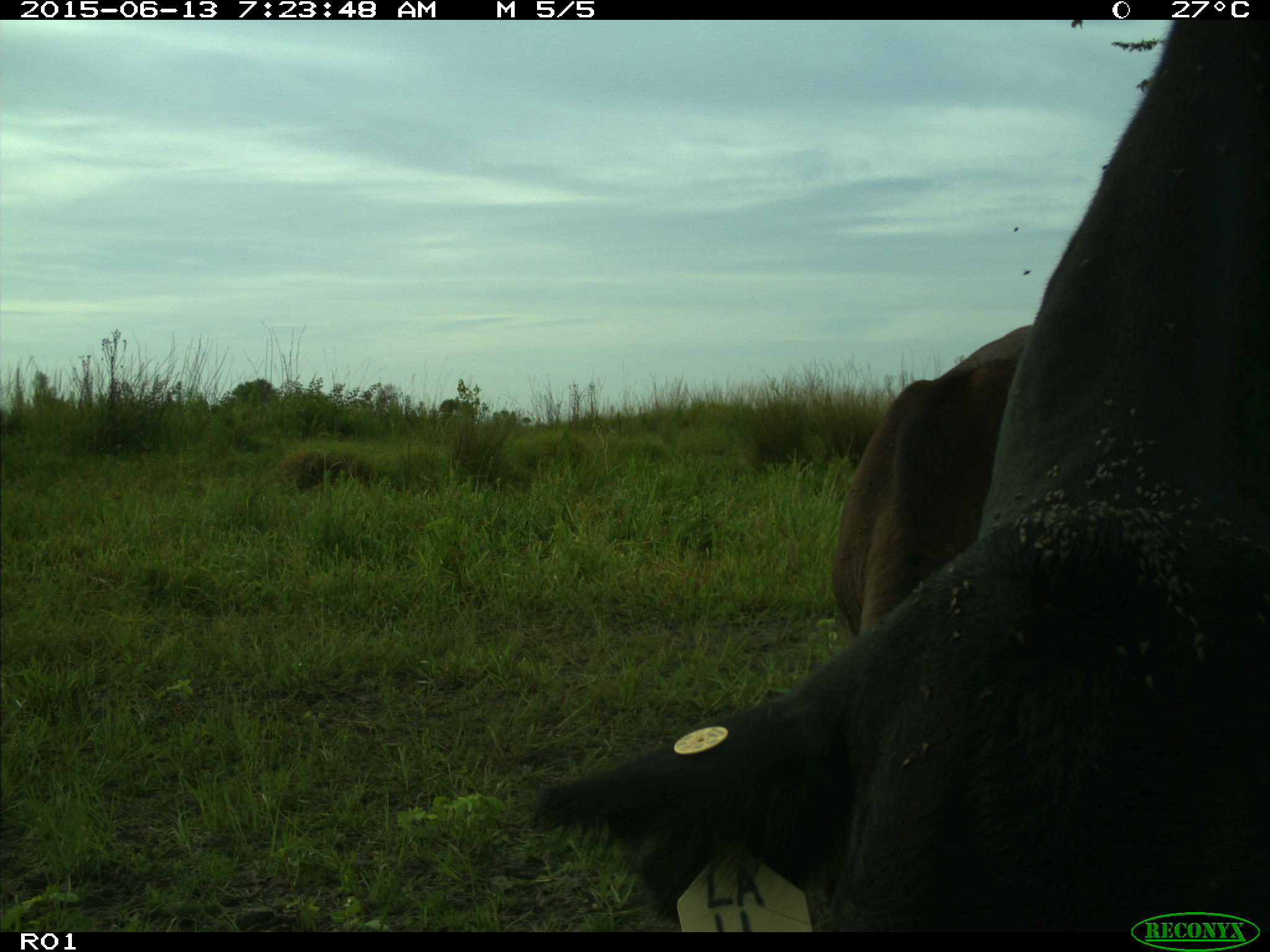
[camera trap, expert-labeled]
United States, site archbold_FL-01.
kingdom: Animalia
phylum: Chordata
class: Mammalia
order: Artiodactyla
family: Bovidae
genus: Bos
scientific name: Bos taurus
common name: domestic cow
Bos taurus (domestic cow).